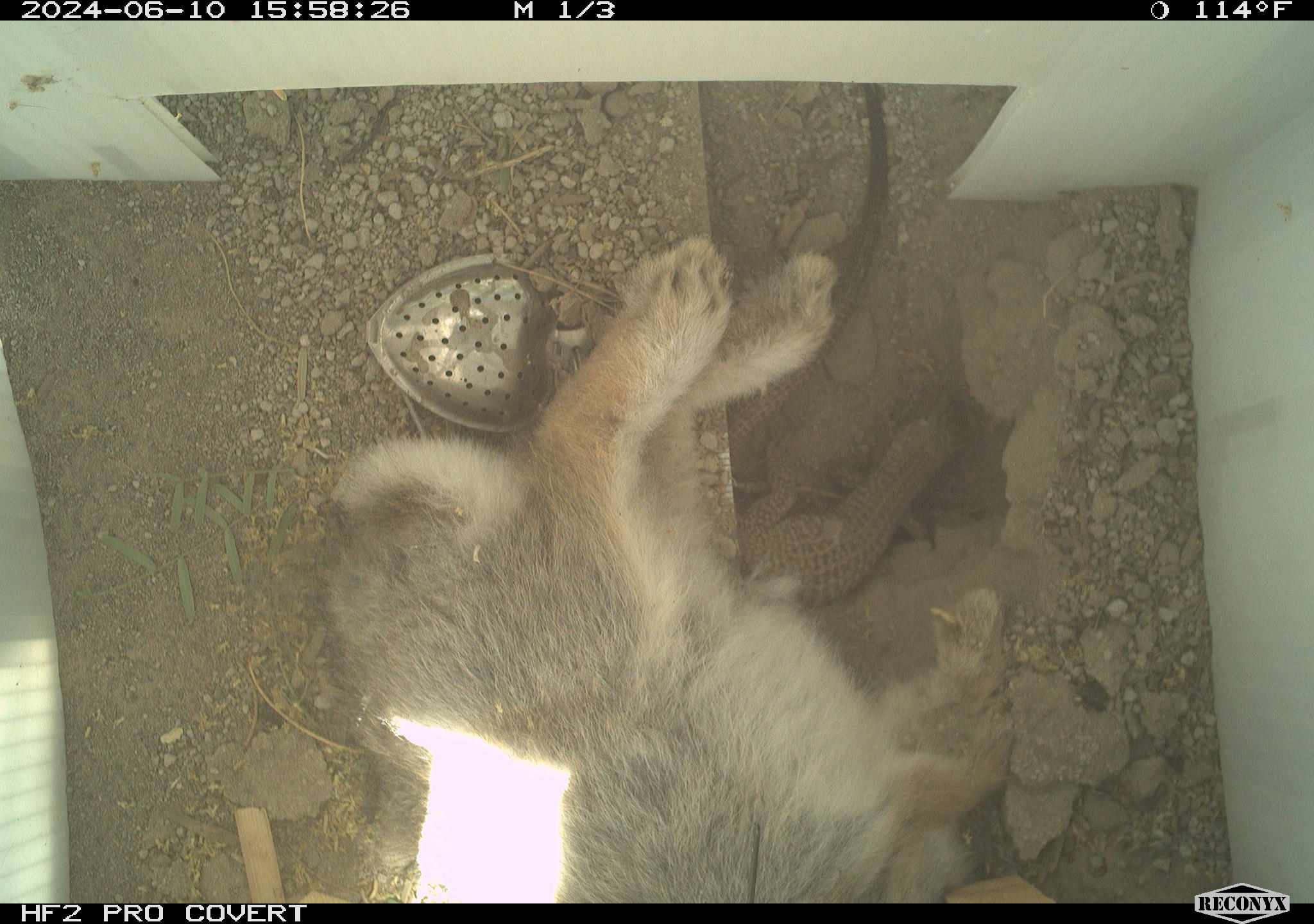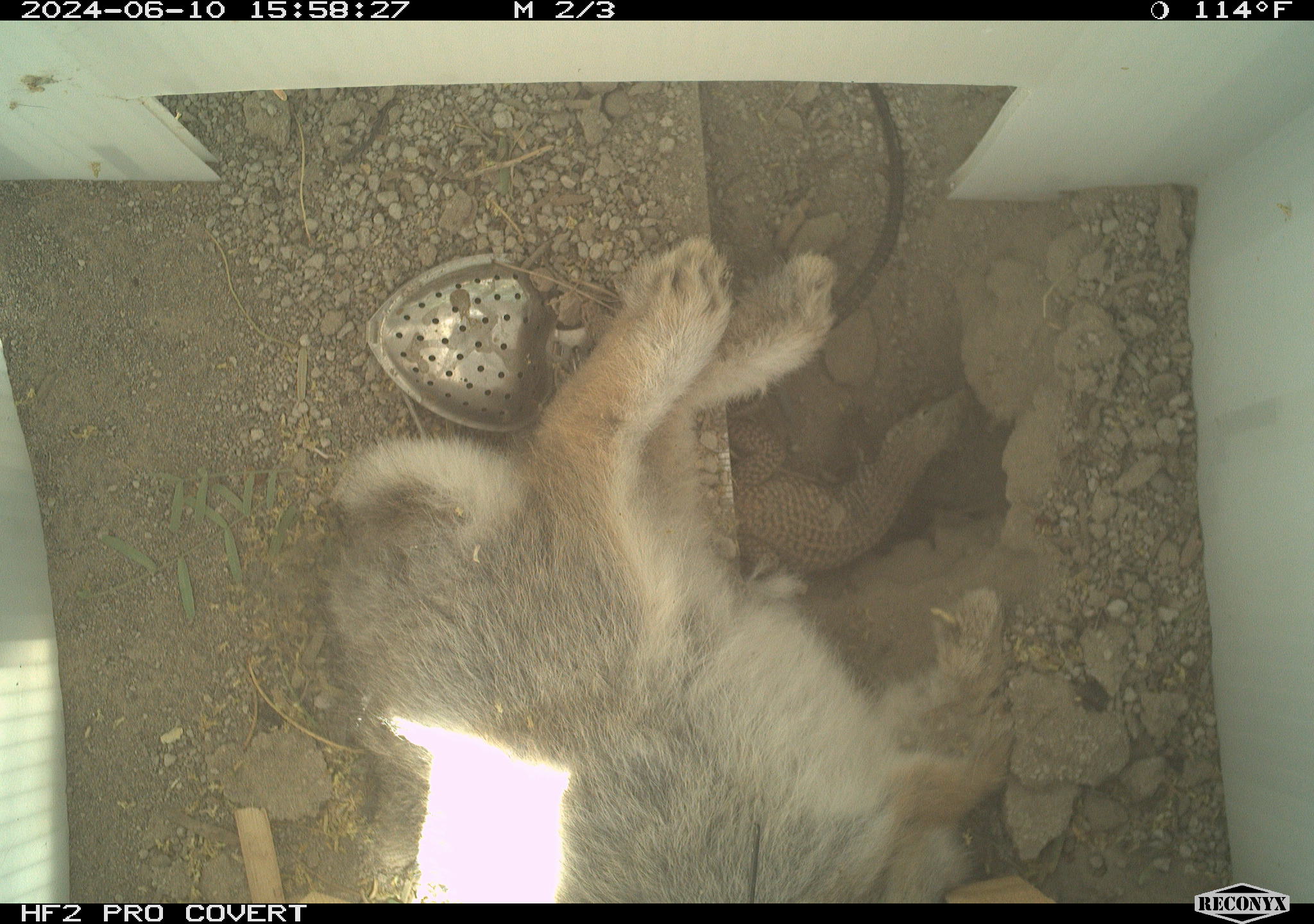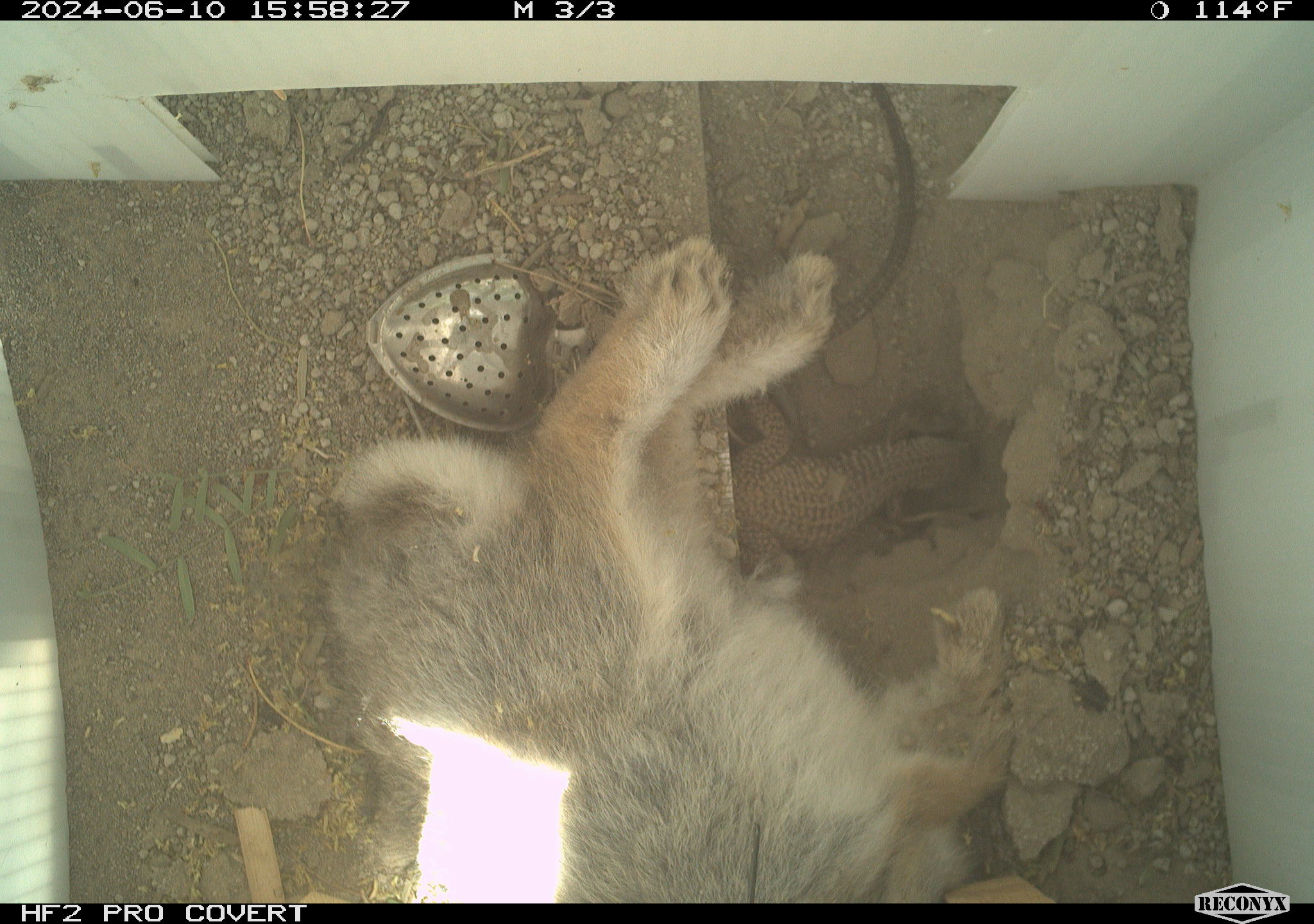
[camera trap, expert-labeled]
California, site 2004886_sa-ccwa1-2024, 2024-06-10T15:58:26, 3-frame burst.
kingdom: Animalia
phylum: Chordata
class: Mammalia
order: Lagomorpha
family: Leporidae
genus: Sylvilagus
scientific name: Sylvilagus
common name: cottontail rabbits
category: sylvilagus species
Sylvilagus species (cottontail rabbits) (Sylvilagus).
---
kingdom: Animalia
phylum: Chordata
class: Reptilia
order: Squamata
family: Teiidae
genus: Aspidoscelis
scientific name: Aspidoscelis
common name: whiptail lizards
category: aspidoscelis species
Aspidoscelis species (whiptail lizards) (Aspidoscelis).